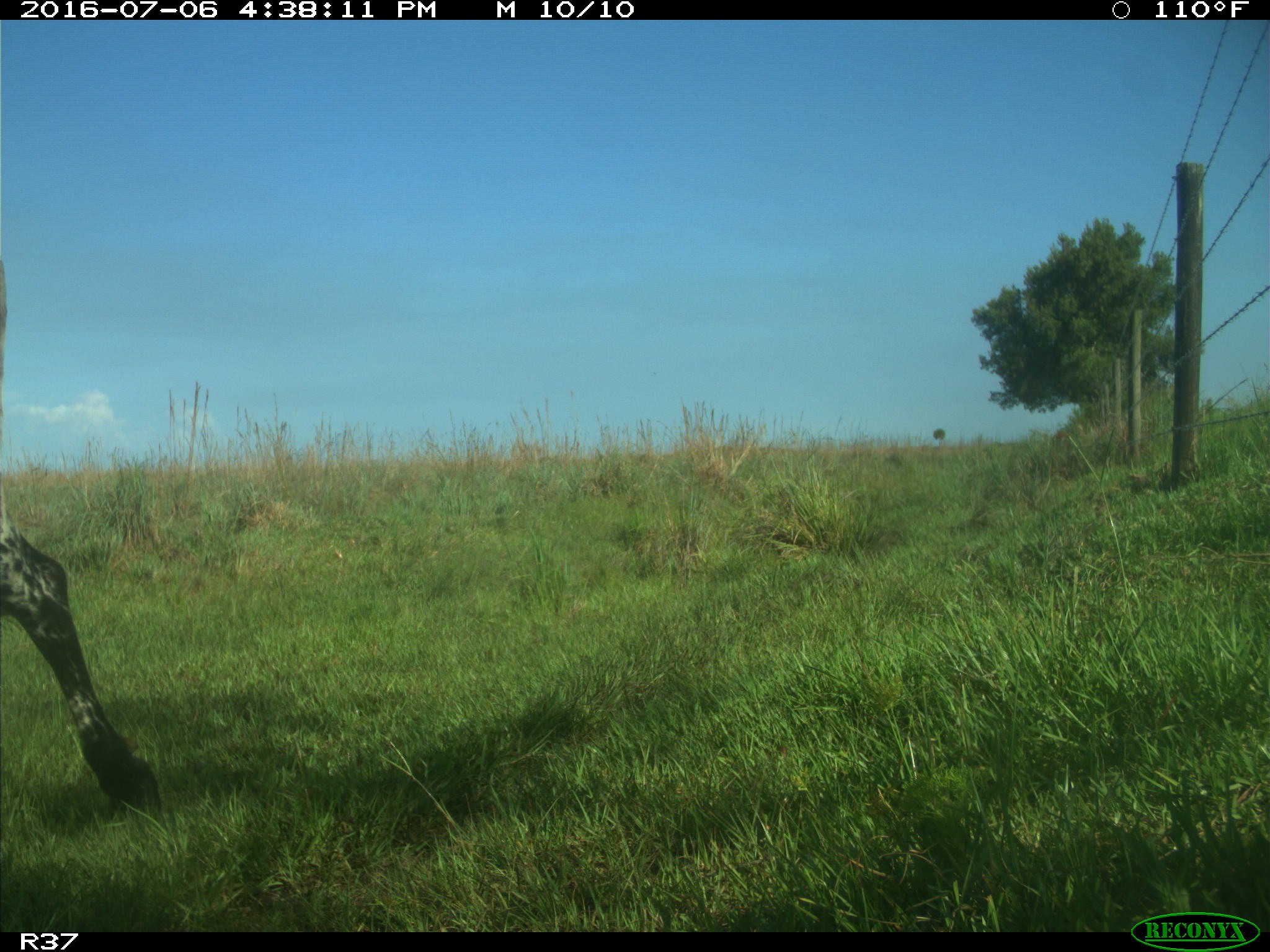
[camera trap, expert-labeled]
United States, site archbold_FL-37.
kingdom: Animalia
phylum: Chordata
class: Mammalia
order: Artiodactyla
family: Bovidae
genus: Bos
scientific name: Bos taurus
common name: domestic cow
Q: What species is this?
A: Bos taurus (domestic cow).